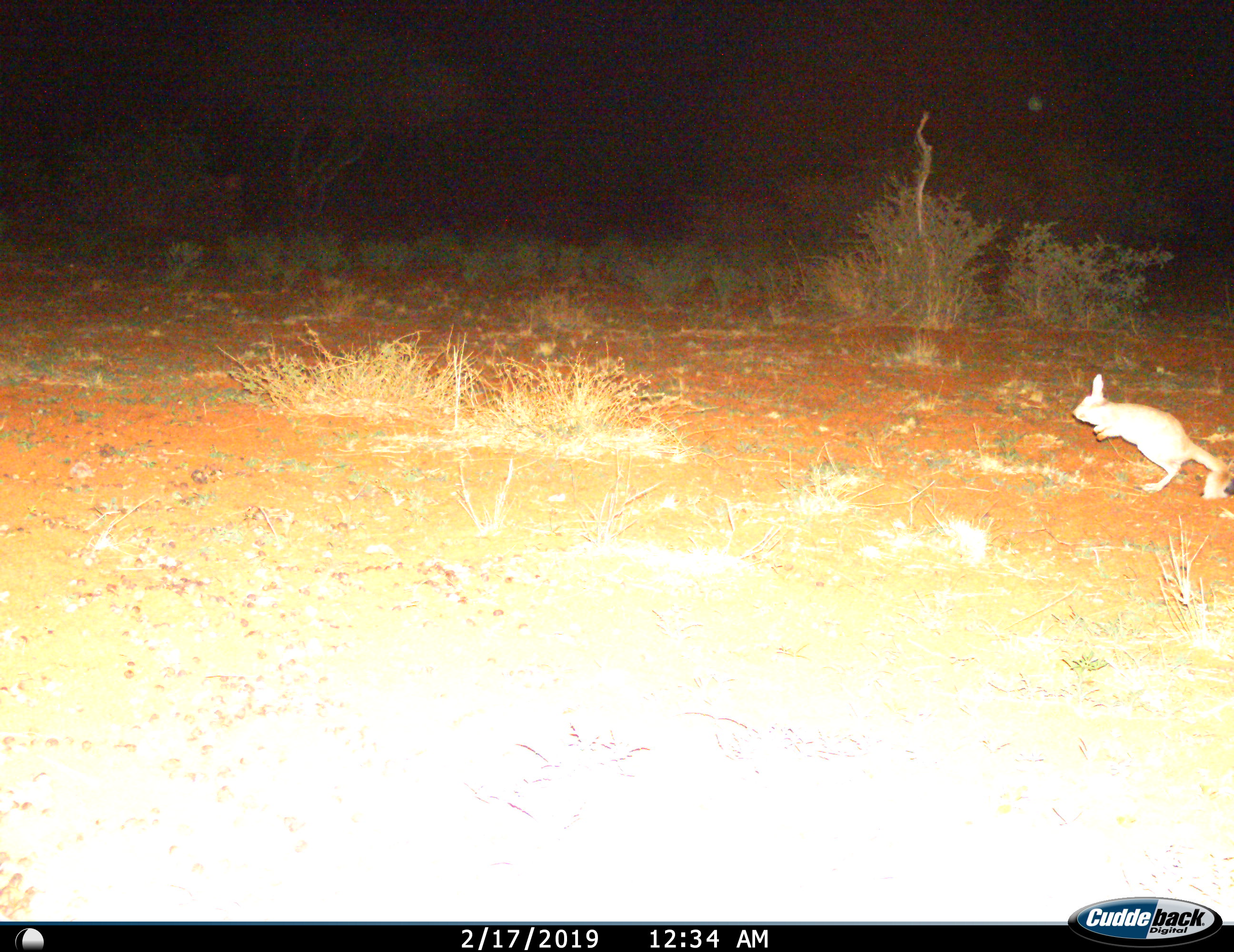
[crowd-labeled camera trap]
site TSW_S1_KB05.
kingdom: Animalia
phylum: Chordata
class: Mammalia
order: Rodentia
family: Pedetidae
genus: Pedetes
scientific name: Pedetes capensis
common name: springhare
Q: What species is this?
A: Springhare (Pedetes capensis).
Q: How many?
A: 1.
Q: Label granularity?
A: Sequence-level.